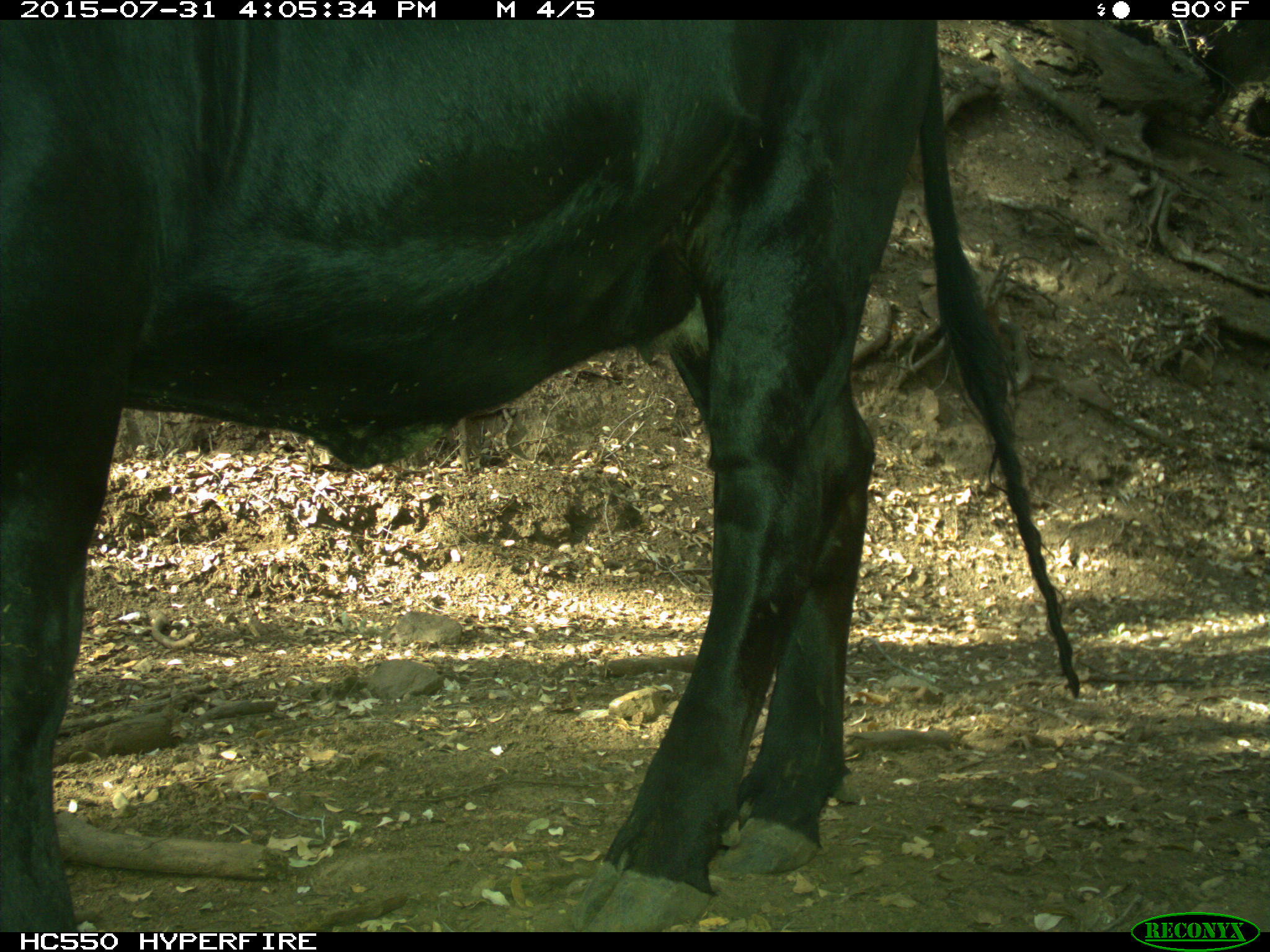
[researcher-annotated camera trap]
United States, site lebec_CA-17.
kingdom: Animalia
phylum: Chordata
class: Mammalia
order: Artiodactyla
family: Bovidae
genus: Bos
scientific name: Bos taurus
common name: domestic cow